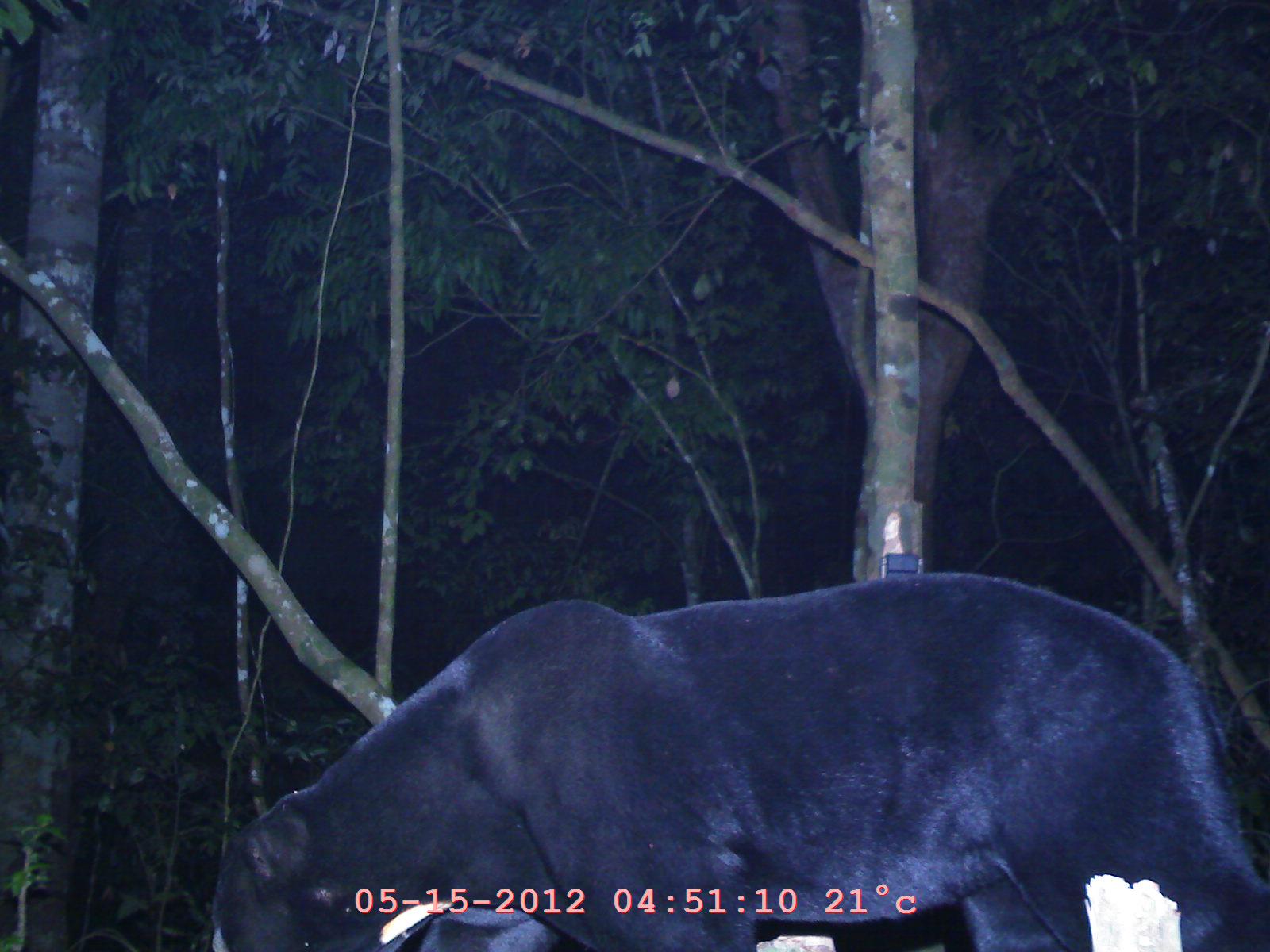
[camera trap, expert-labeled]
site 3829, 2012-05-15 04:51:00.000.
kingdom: Animalia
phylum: Chordata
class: Mammalia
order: Carnivora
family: Ursidae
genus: Helarctos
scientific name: Helarctos malayanus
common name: sun bear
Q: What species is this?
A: Helarctos malayanus (sun bear).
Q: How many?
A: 1.